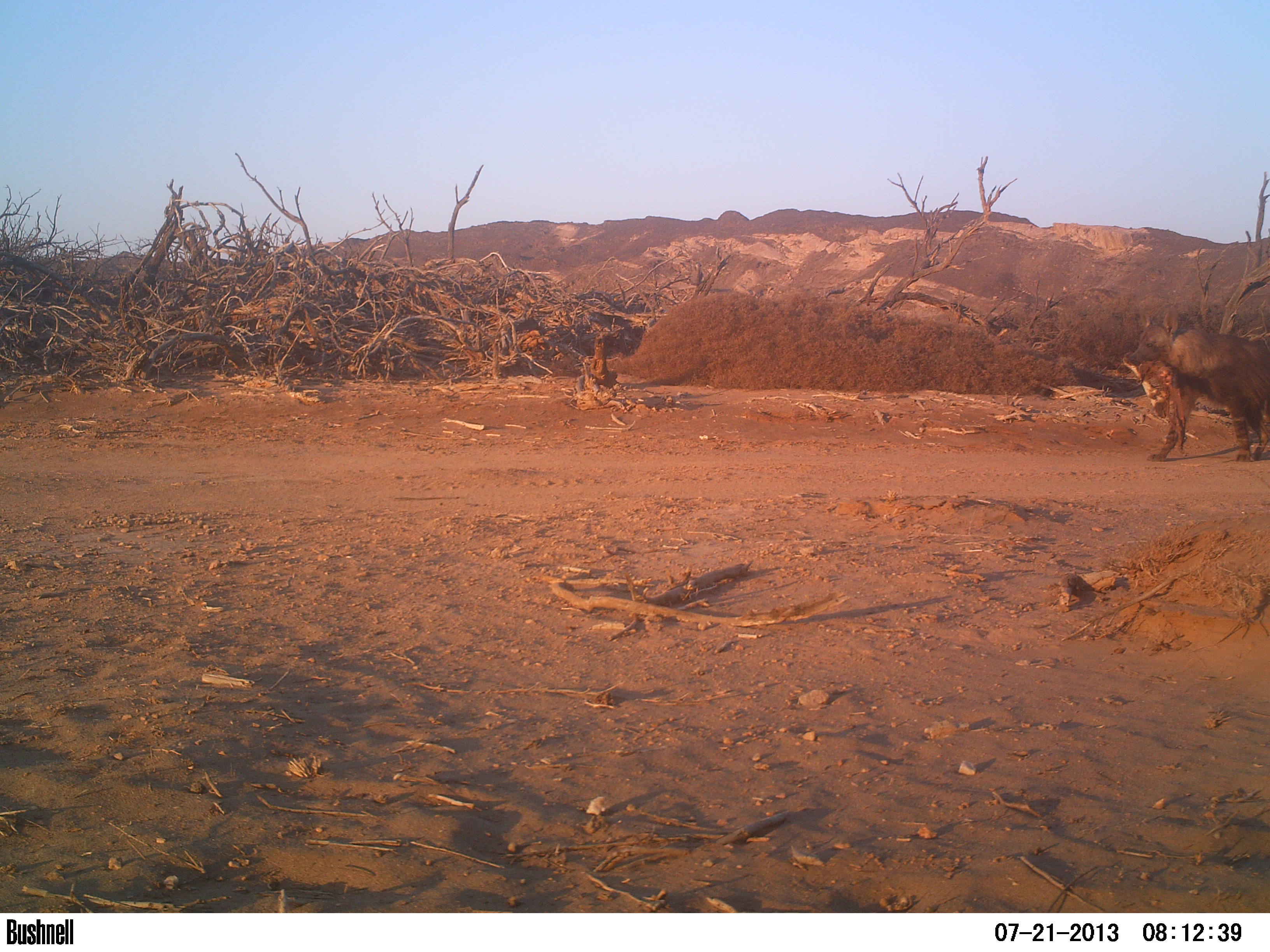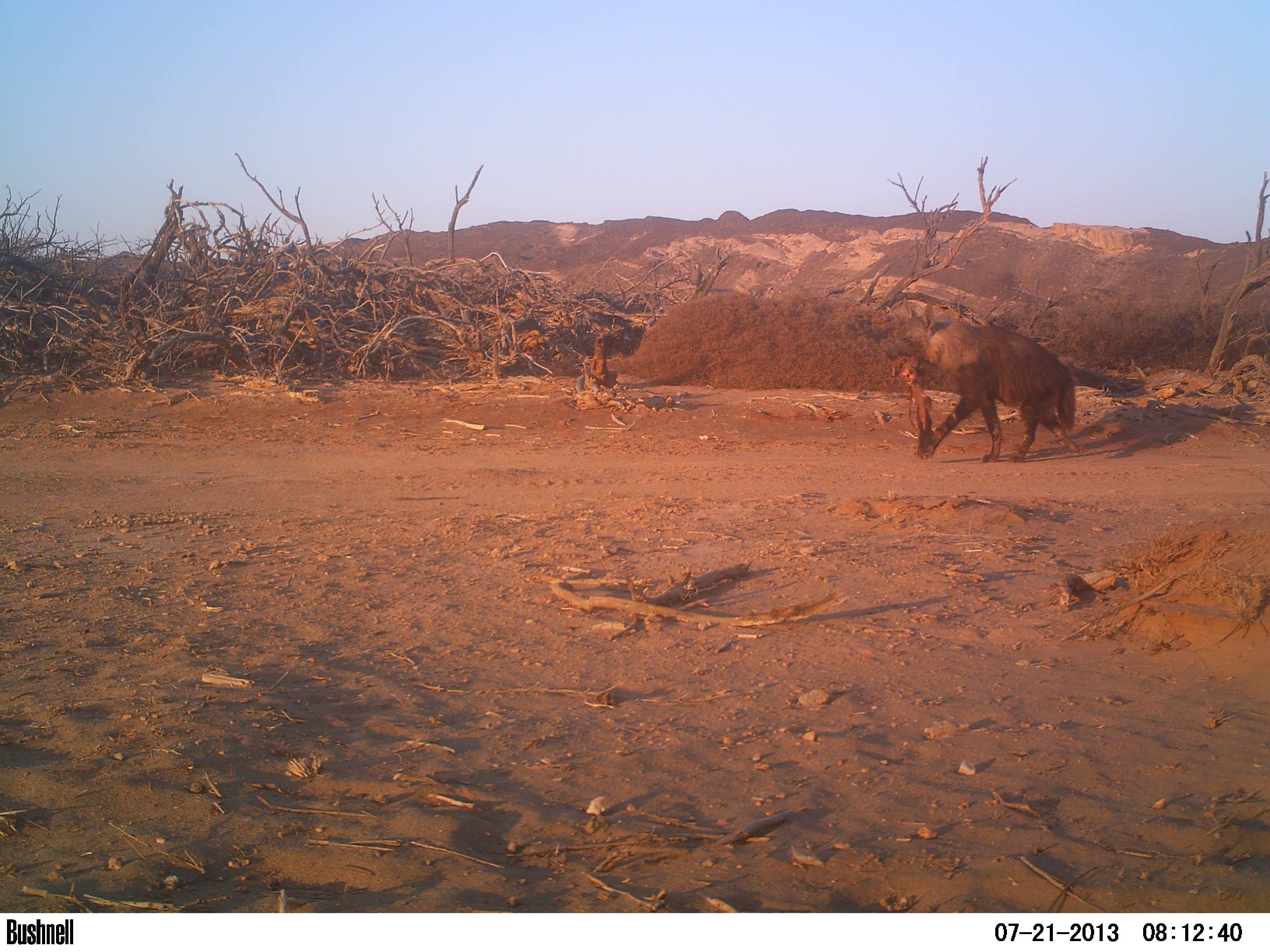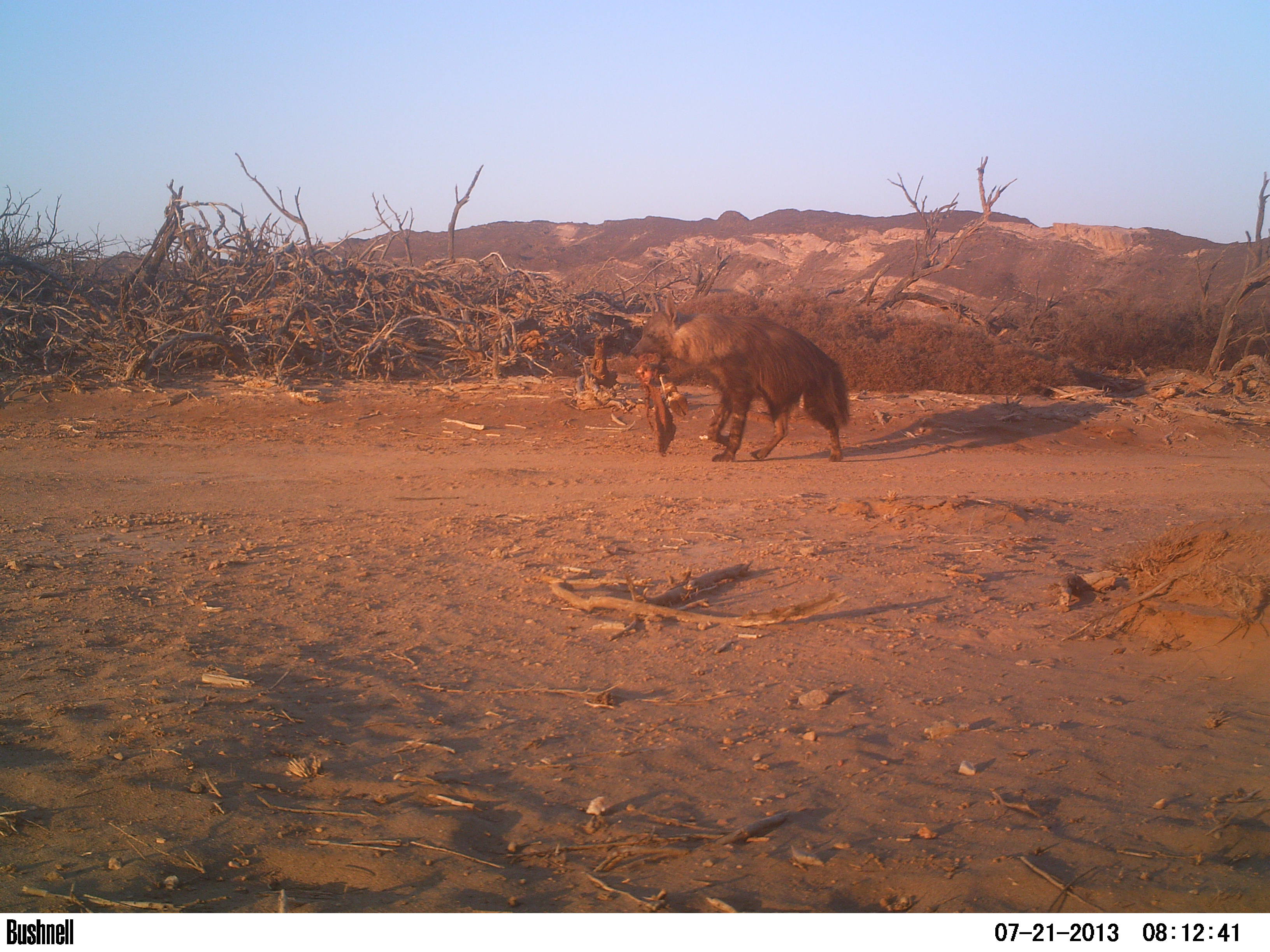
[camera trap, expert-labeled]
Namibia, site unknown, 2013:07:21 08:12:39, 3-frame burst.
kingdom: Animalia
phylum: Chordata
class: Mammalia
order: Carnivora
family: Hyaenidae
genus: Parahyaena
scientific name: Parahyaena brunnea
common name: brown hyena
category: hyaena brunnea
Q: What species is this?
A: Hyaena brunnea (brown hyena) (Parahyaena brunnea).